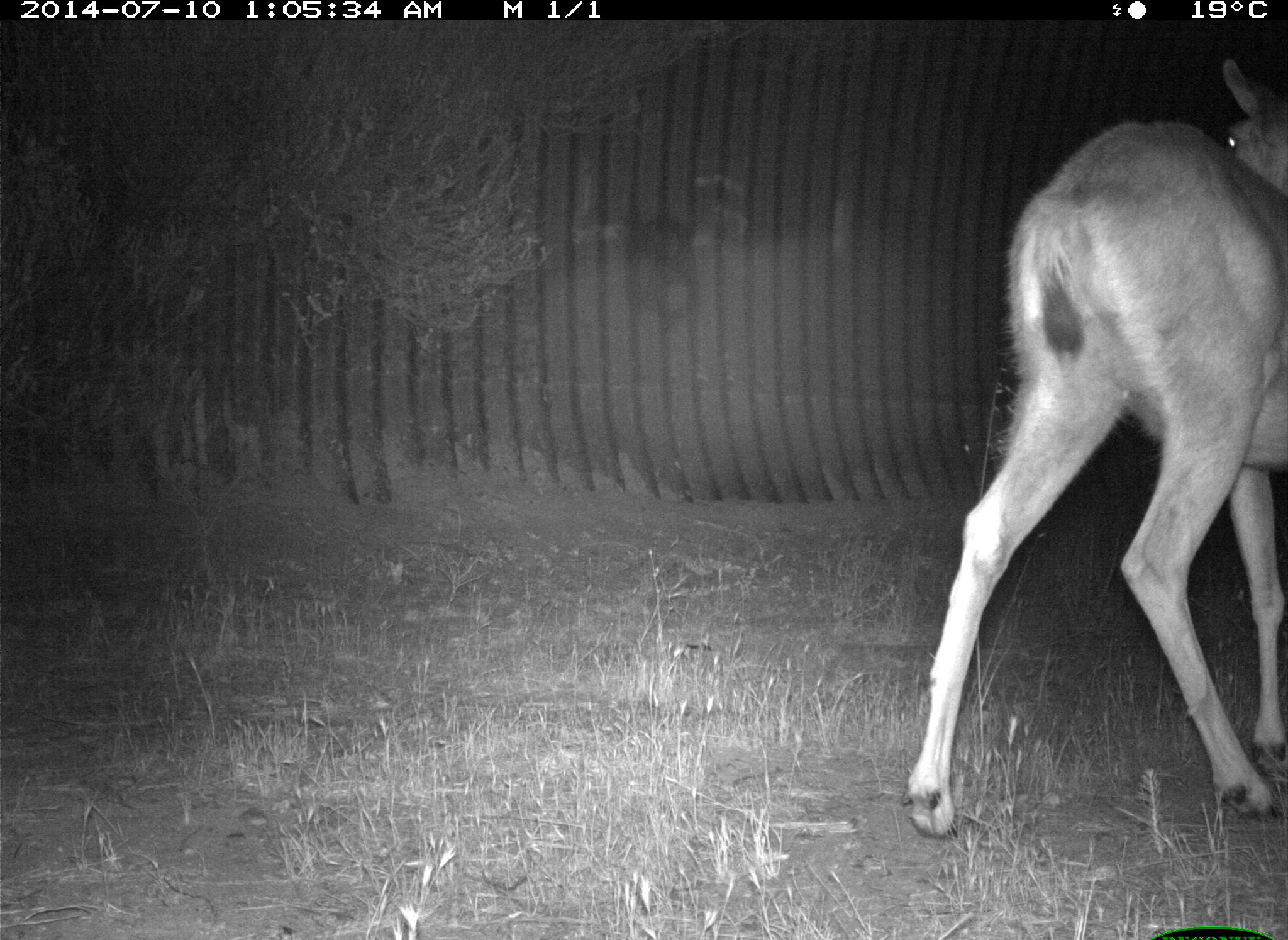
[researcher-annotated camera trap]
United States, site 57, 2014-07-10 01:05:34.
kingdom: Animalia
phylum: Chordata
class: Mammalia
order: Artiodactyla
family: Cervidae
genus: Odocoileus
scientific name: Odocoileus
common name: deer